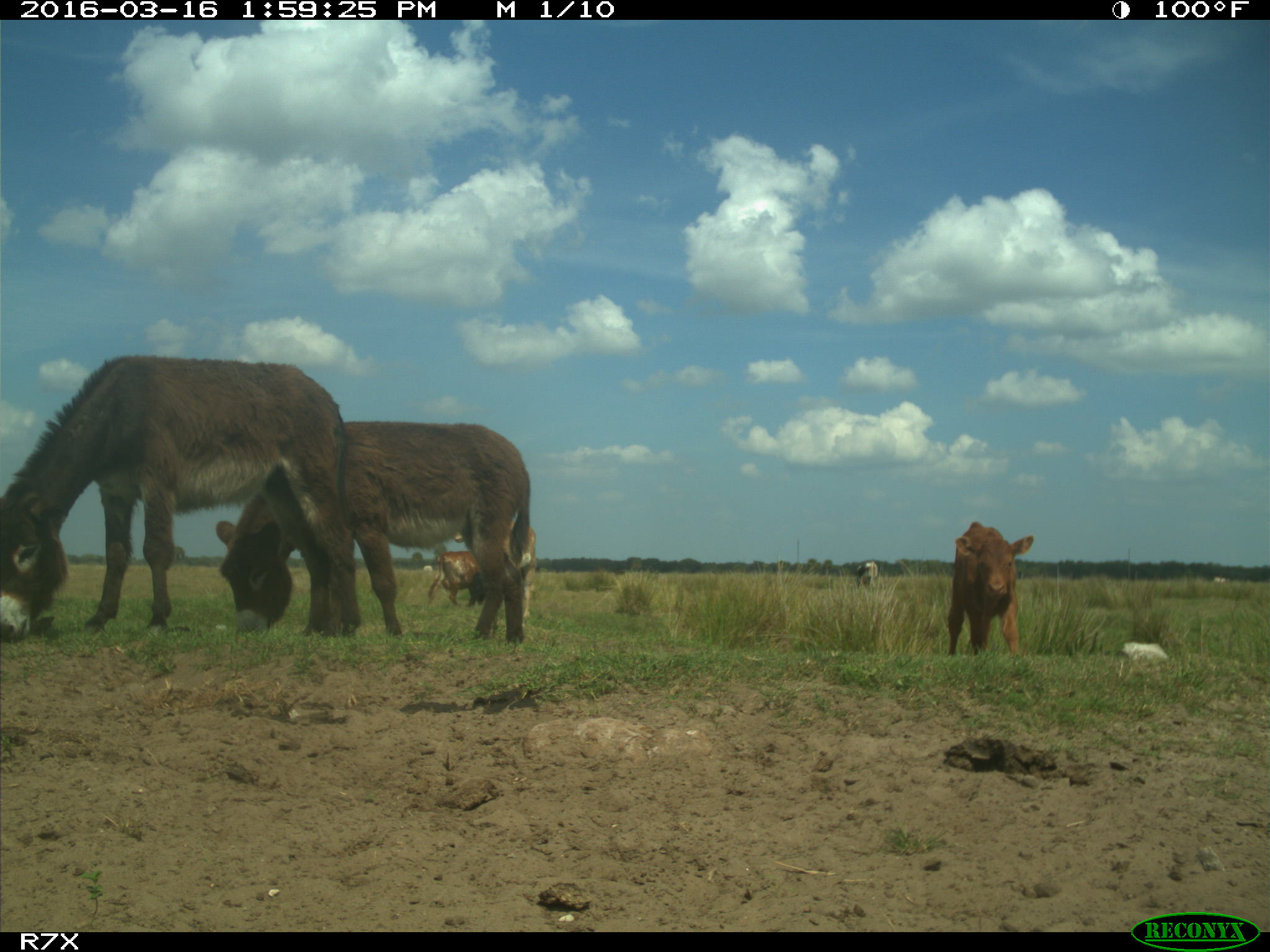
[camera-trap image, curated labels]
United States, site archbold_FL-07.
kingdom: Animalia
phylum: Chordata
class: Mammalia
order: Artiodactyla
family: Bovidae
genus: Bos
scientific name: Bos taurus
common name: domestic cow